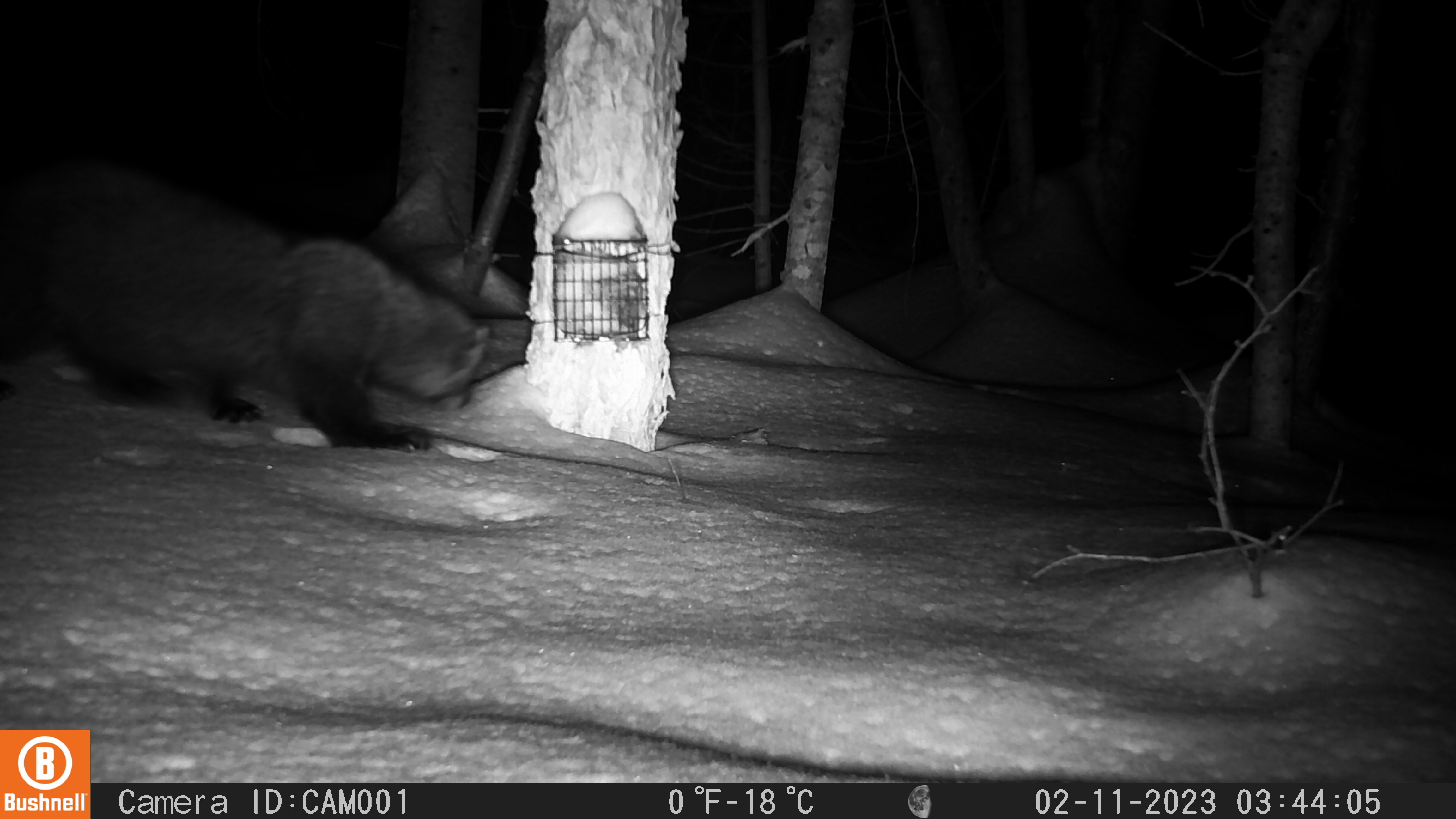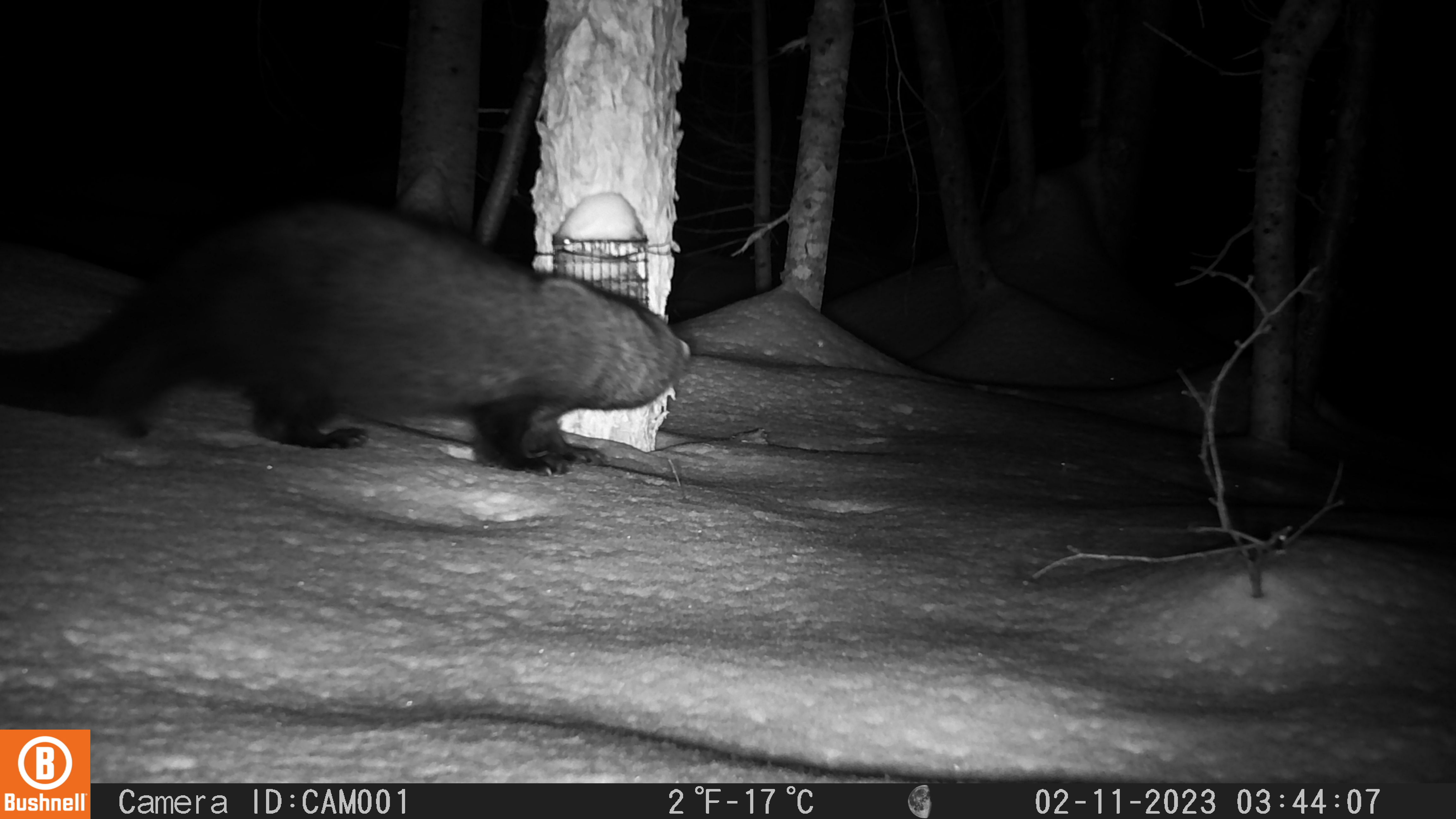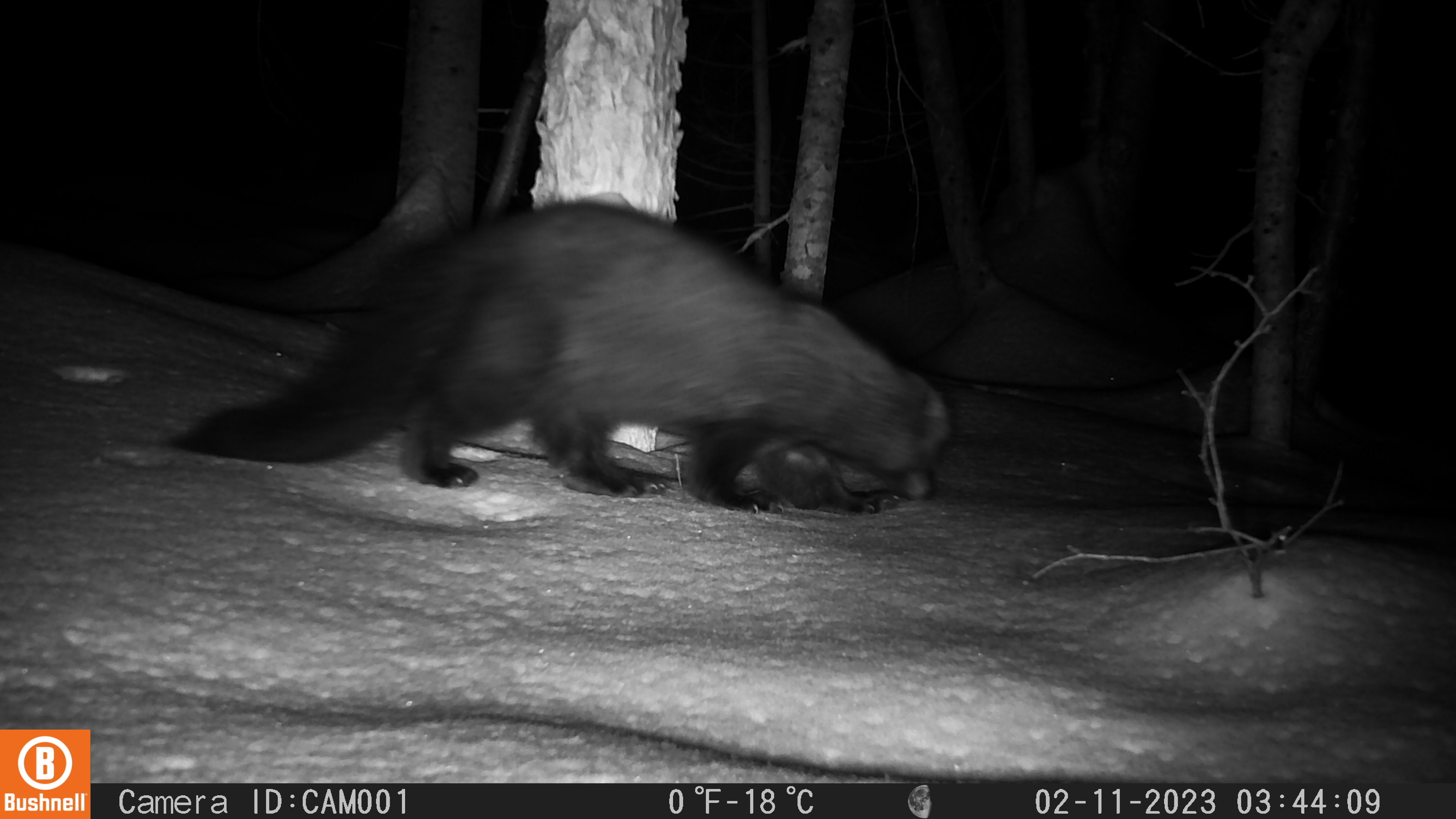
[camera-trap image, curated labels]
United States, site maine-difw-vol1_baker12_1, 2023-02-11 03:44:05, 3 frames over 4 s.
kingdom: Animalia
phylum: Chordata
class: Mammalia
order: Carnivora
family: Mustelidae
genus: Pekania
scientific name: Pekania pennanti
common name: fisher